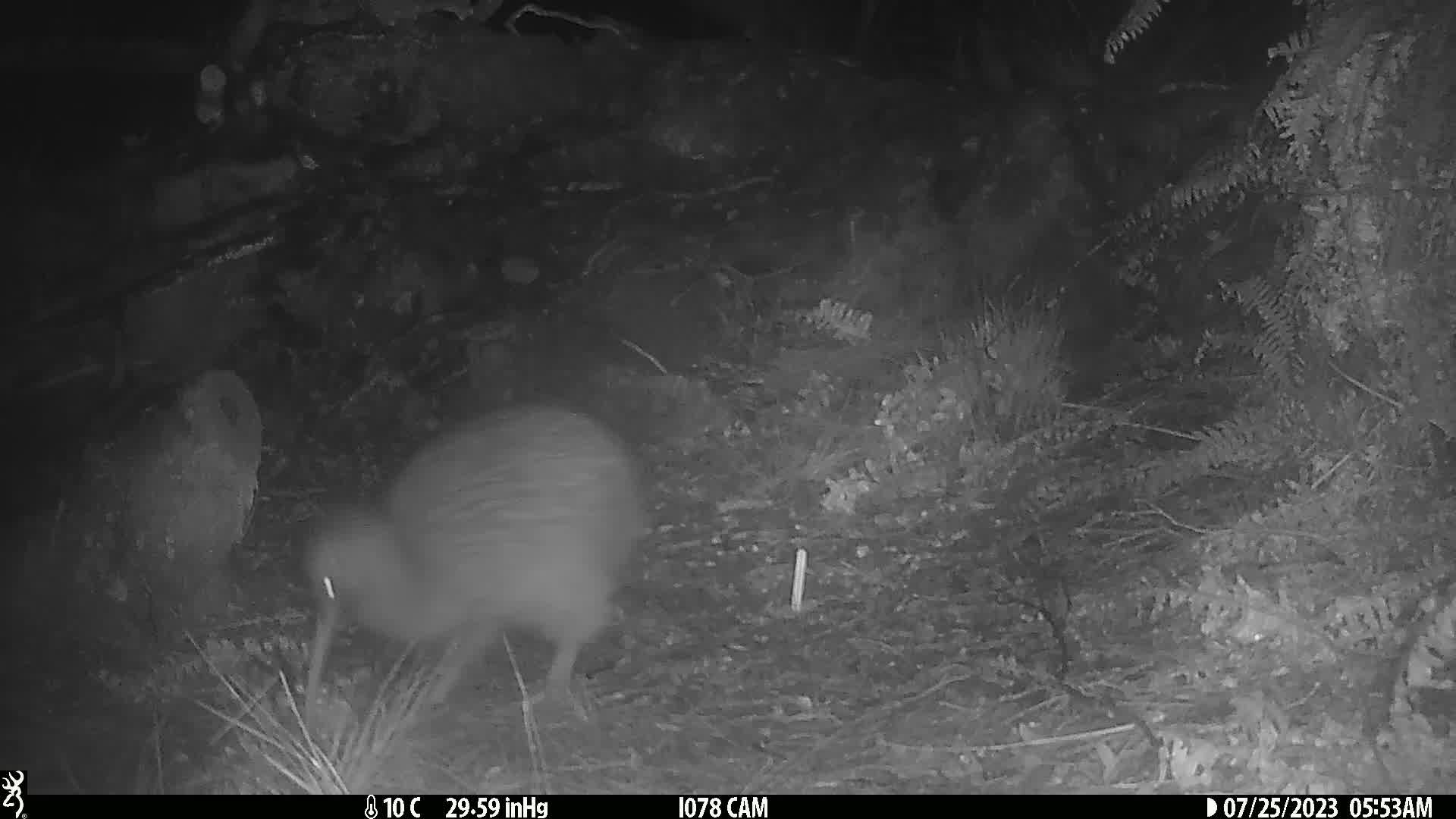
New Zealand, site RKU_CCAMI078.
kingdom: Animalia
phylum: Chordata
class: Aves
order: Apterygiformes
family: Apterygidae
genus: Apteryx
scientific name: Apteryx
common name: kiwi